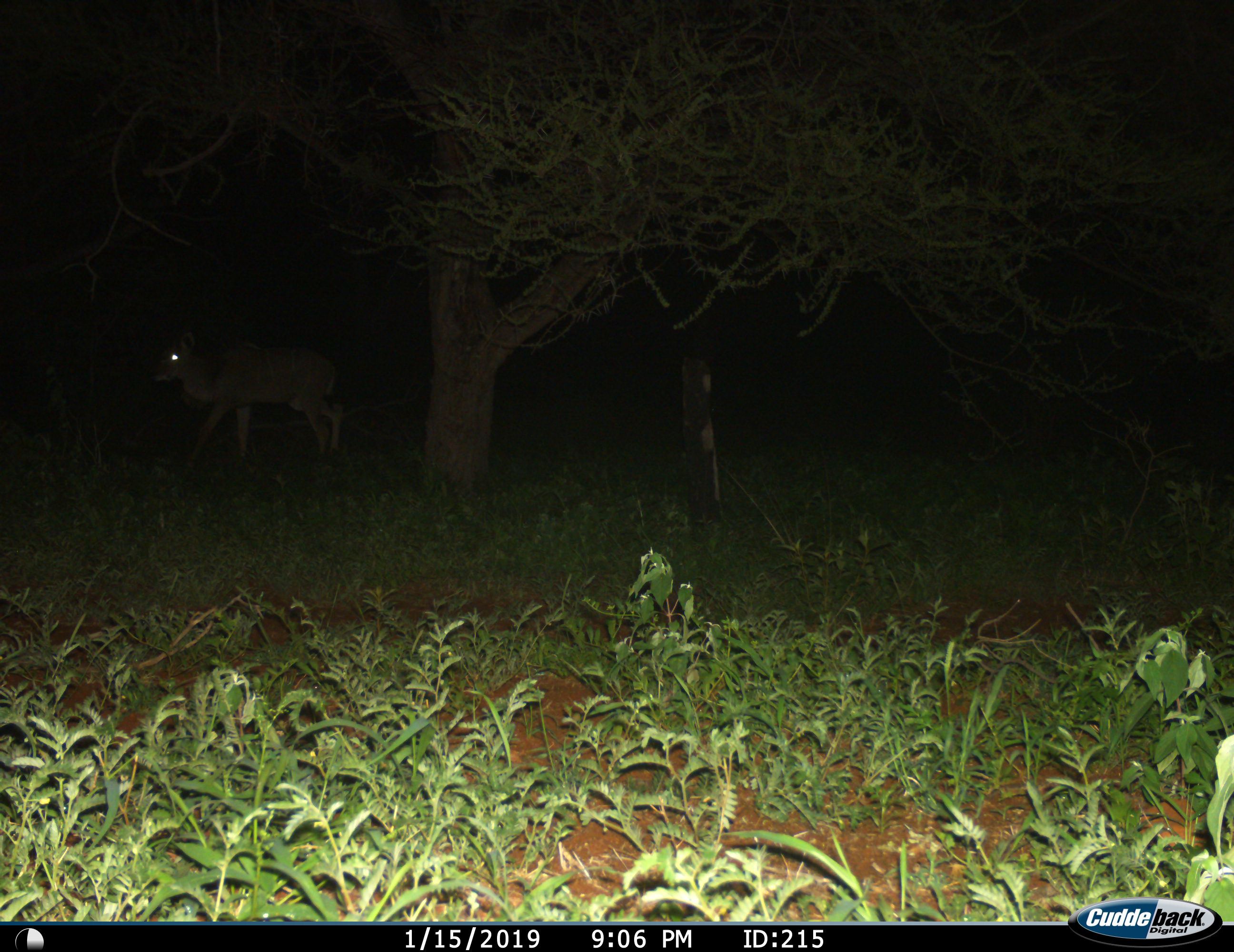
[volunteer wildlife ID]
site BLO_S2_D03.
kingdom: Animalia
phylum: Chordata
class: Mammalia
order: Artiodactyla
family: Bovidae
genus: Tragelaphus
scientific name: Tragelaphus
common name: kudu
Kudu (Tragelaphus), count 1. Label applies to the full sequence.